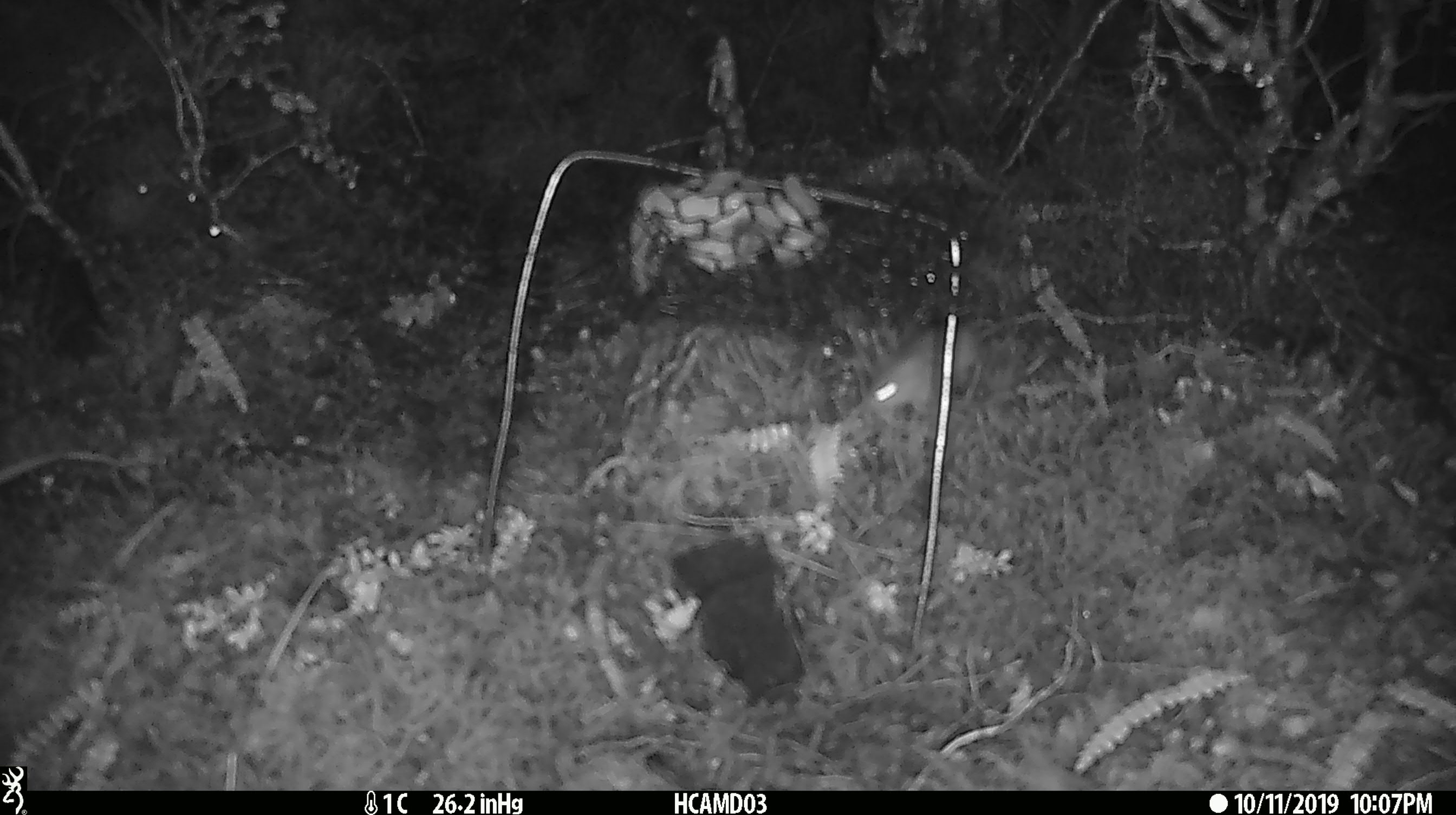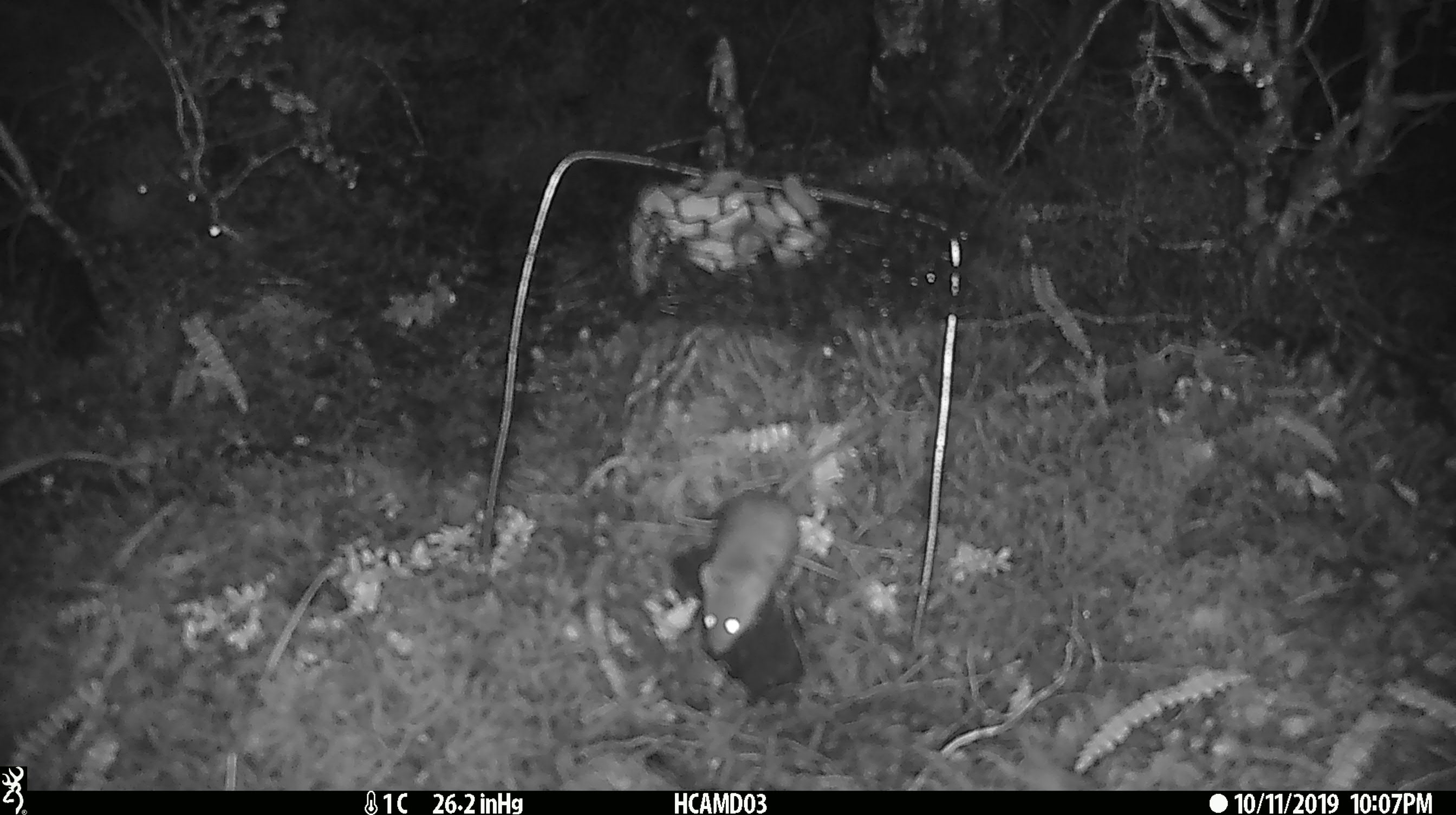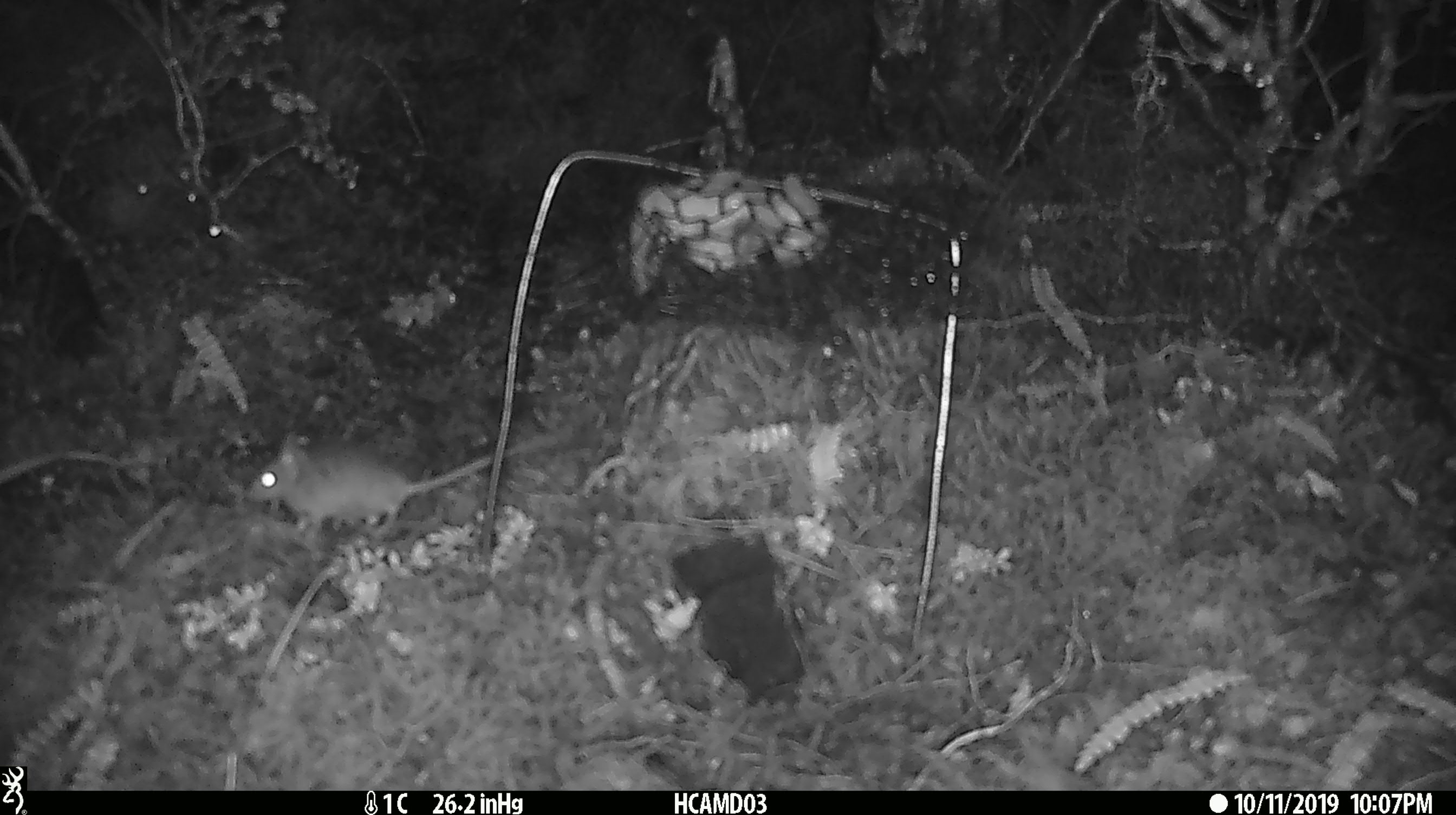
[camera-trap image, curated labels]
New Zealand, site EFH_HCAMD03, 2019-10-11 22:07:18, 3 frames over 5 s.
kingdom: Animalia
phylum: Chordata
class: Mammalia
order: Rodentia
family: Muridae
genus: Mus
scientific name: Mus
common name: mouse